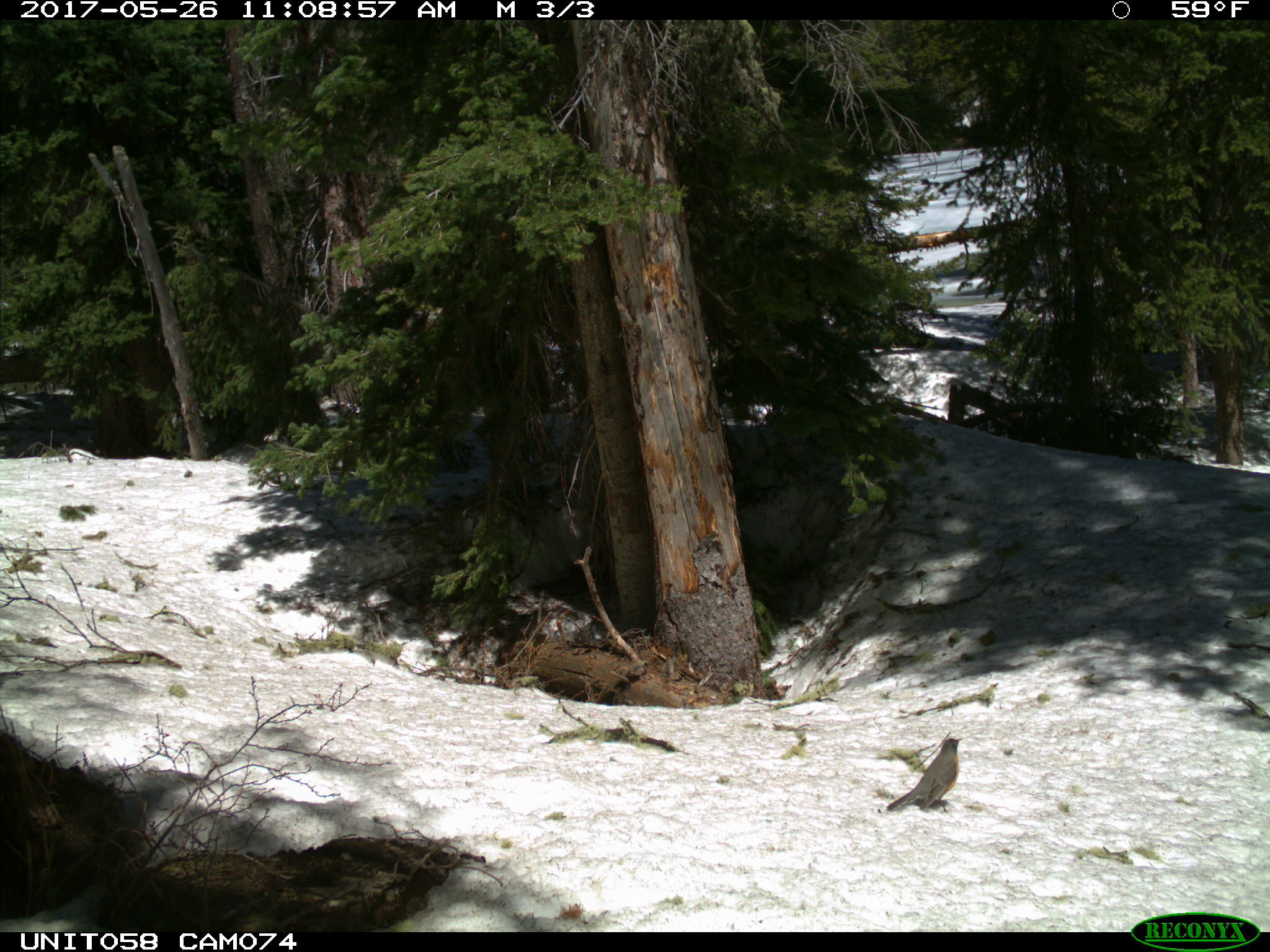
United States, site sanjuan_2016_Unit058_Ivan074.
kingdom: Animalia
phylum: Chordata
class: Aves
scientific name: Aves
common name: birds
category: unidentified bird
Unidentified bird (birds) (Aves).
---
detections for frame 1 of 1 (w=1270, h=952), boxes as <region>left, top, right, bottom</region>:
animal: <region>887, 738, 962, 813</region>